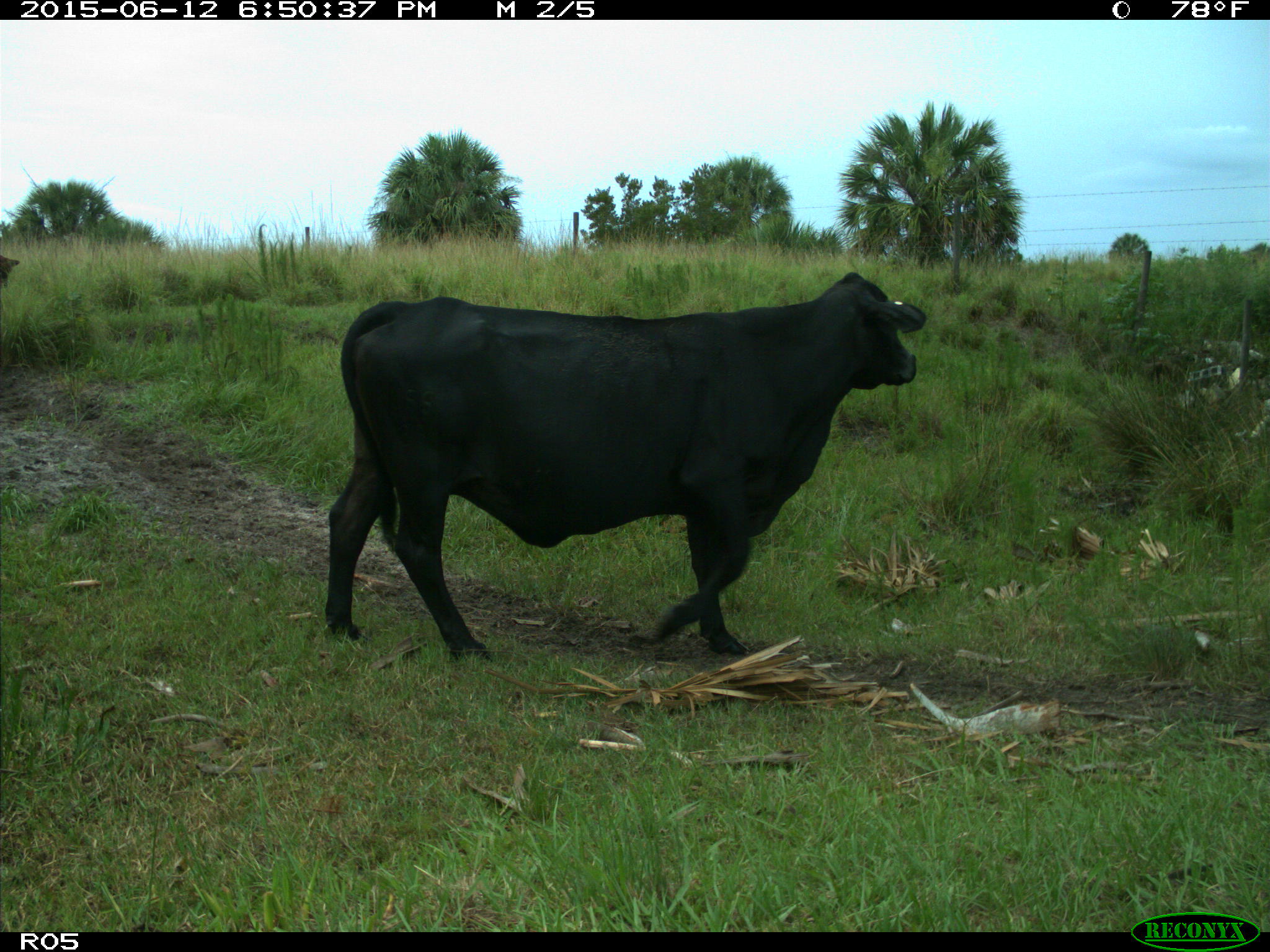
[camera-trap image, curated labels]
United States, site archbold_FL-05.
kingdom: Animalia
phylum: Chordata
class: Mammalia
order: Artiodactyla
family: Bovidae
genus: Bos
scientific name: Bos taurus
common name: domestic cow